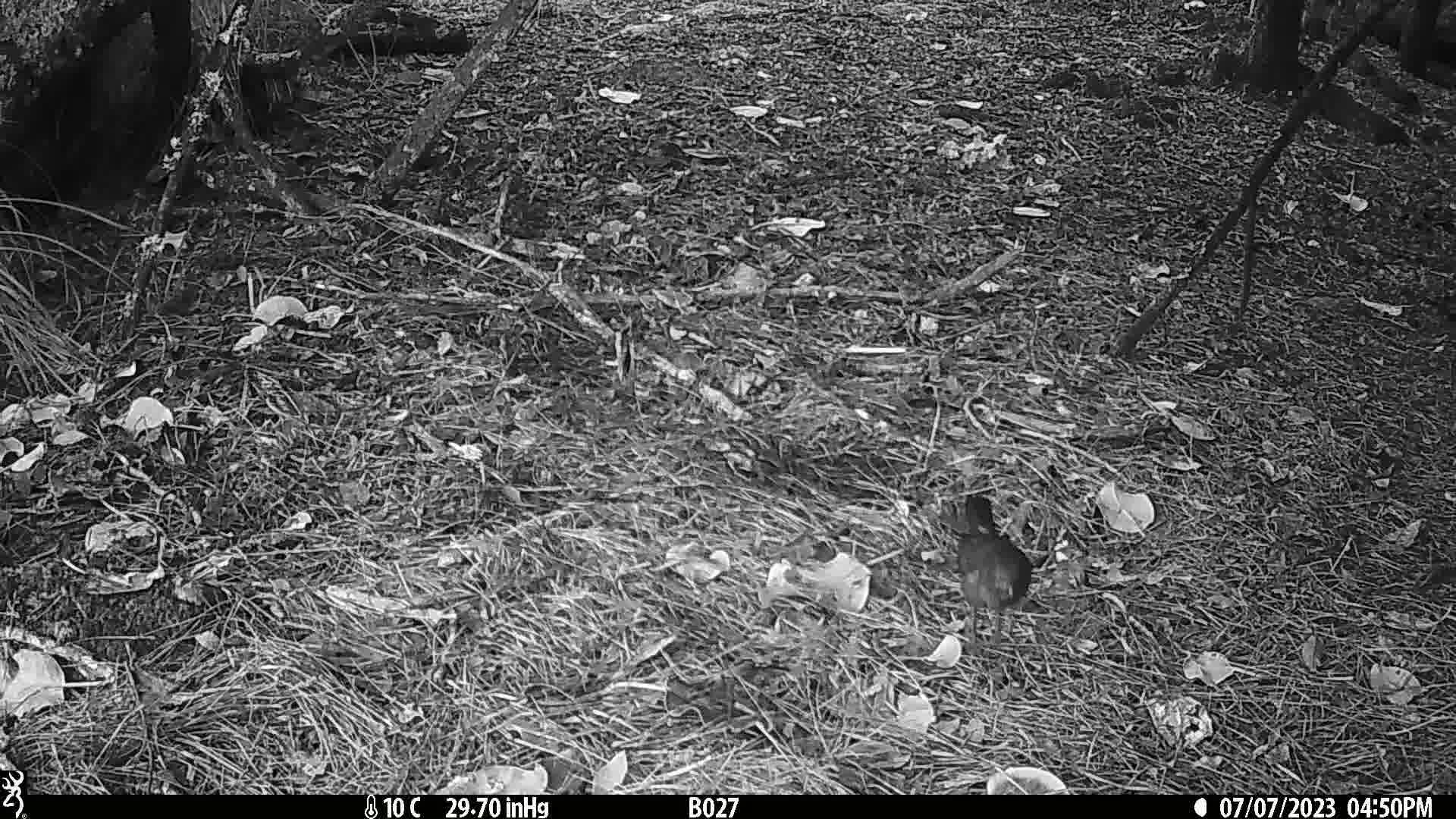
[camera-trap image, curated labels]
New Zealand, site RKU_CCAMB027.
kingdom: Animalia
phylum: Chordata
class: Aves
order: Passeriformes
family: Turdidae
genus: Turdus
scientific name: Turdus merula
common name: eurasian blackbird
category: blackbird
Blackbird (eurasian blackbird) (Turdus merula).